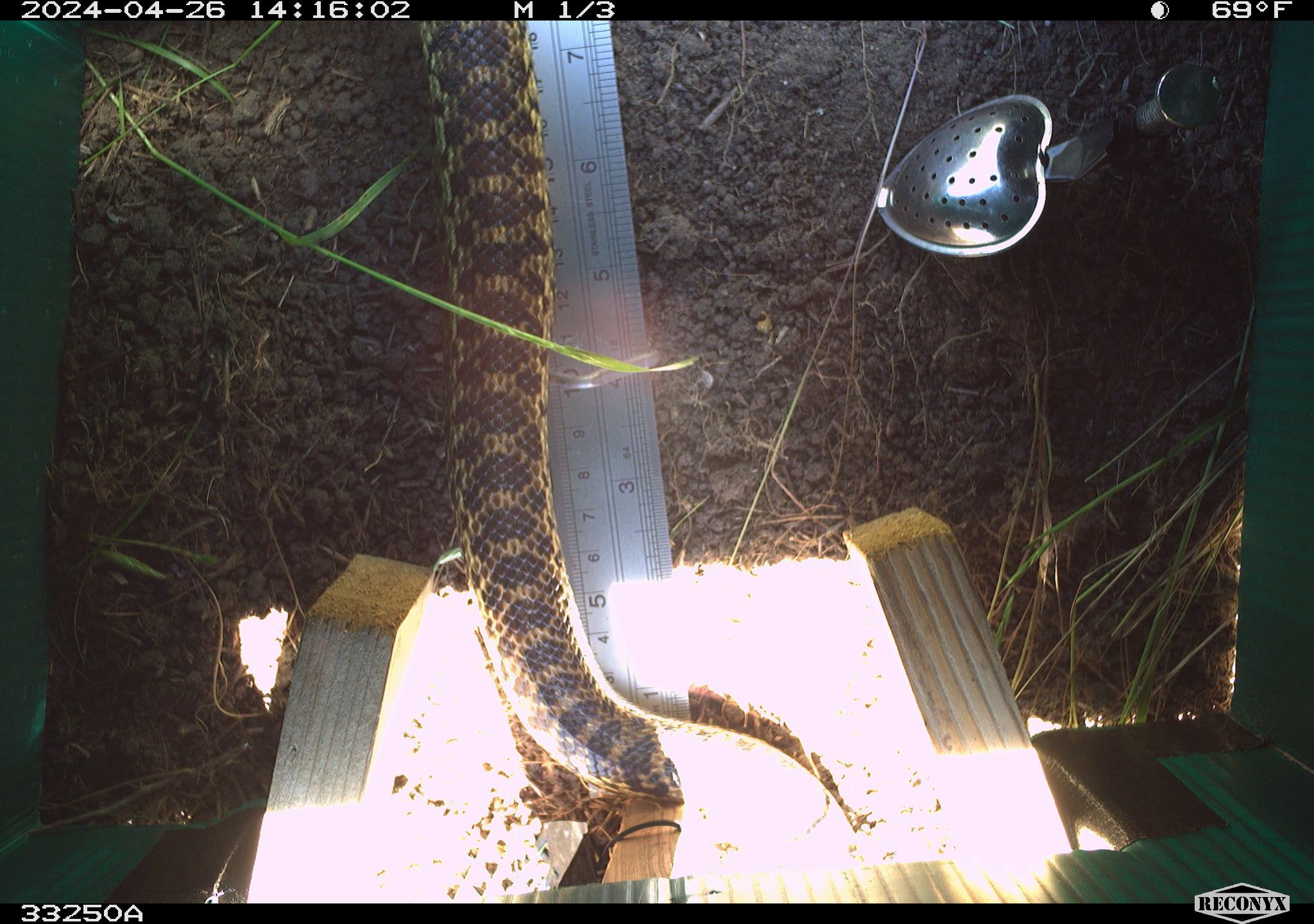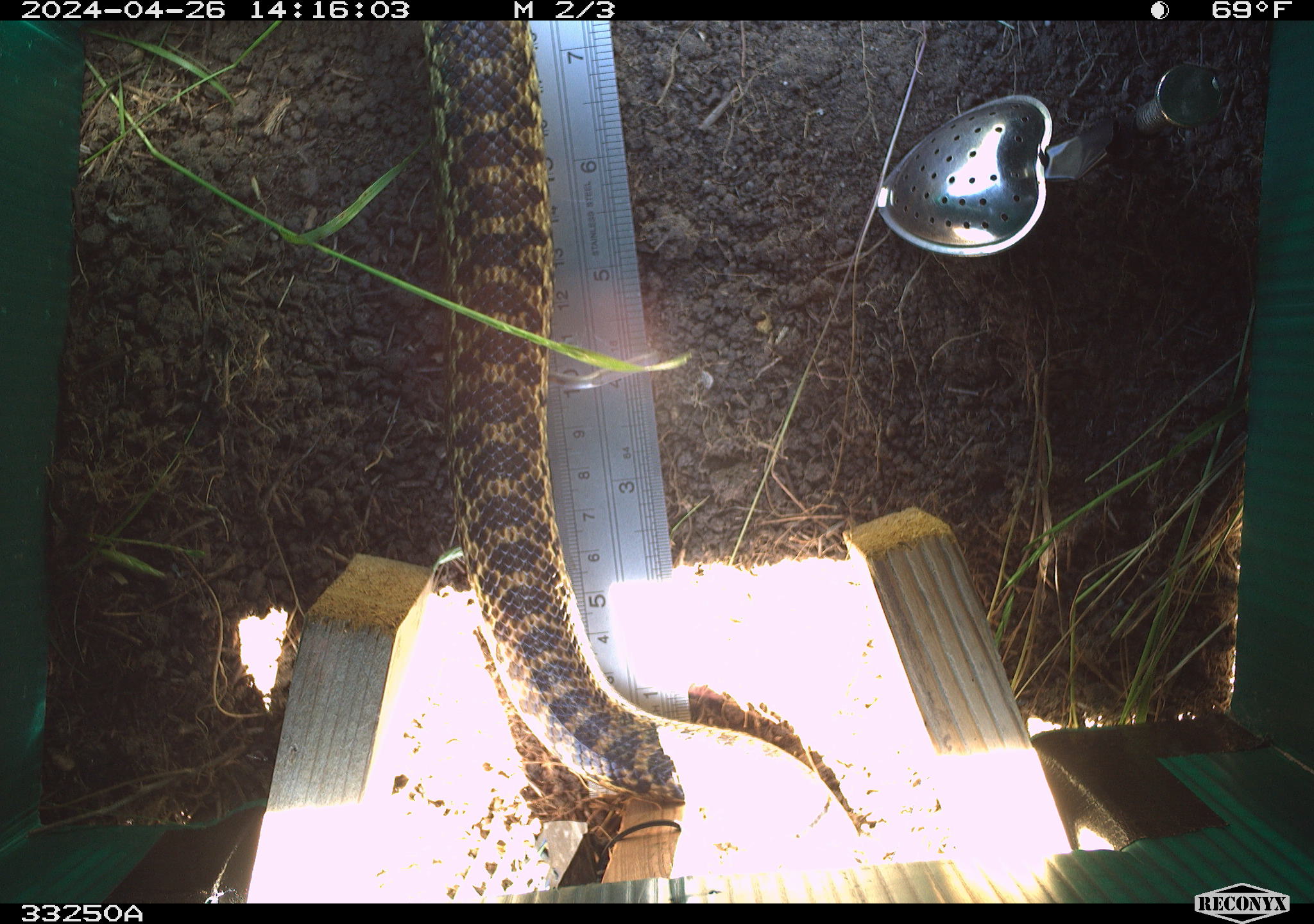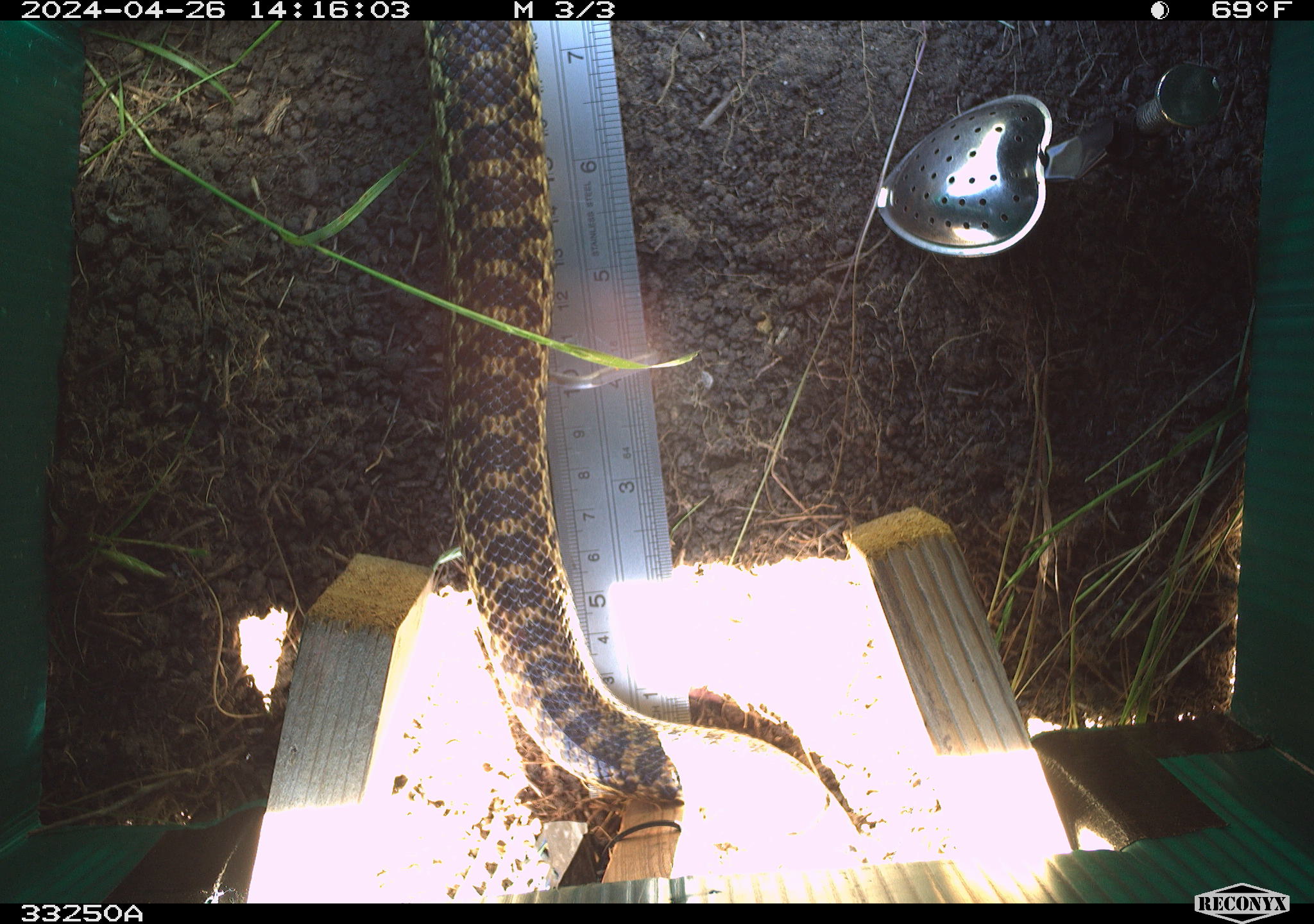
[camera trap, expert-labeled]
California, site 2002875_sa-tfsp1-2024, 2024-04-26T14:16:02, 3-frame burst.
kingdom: Animalia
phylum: Chordata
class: Reptilia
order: Squamata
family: Colubridae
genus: Pituophis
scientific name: Pituophis catenifer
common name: gophersnake